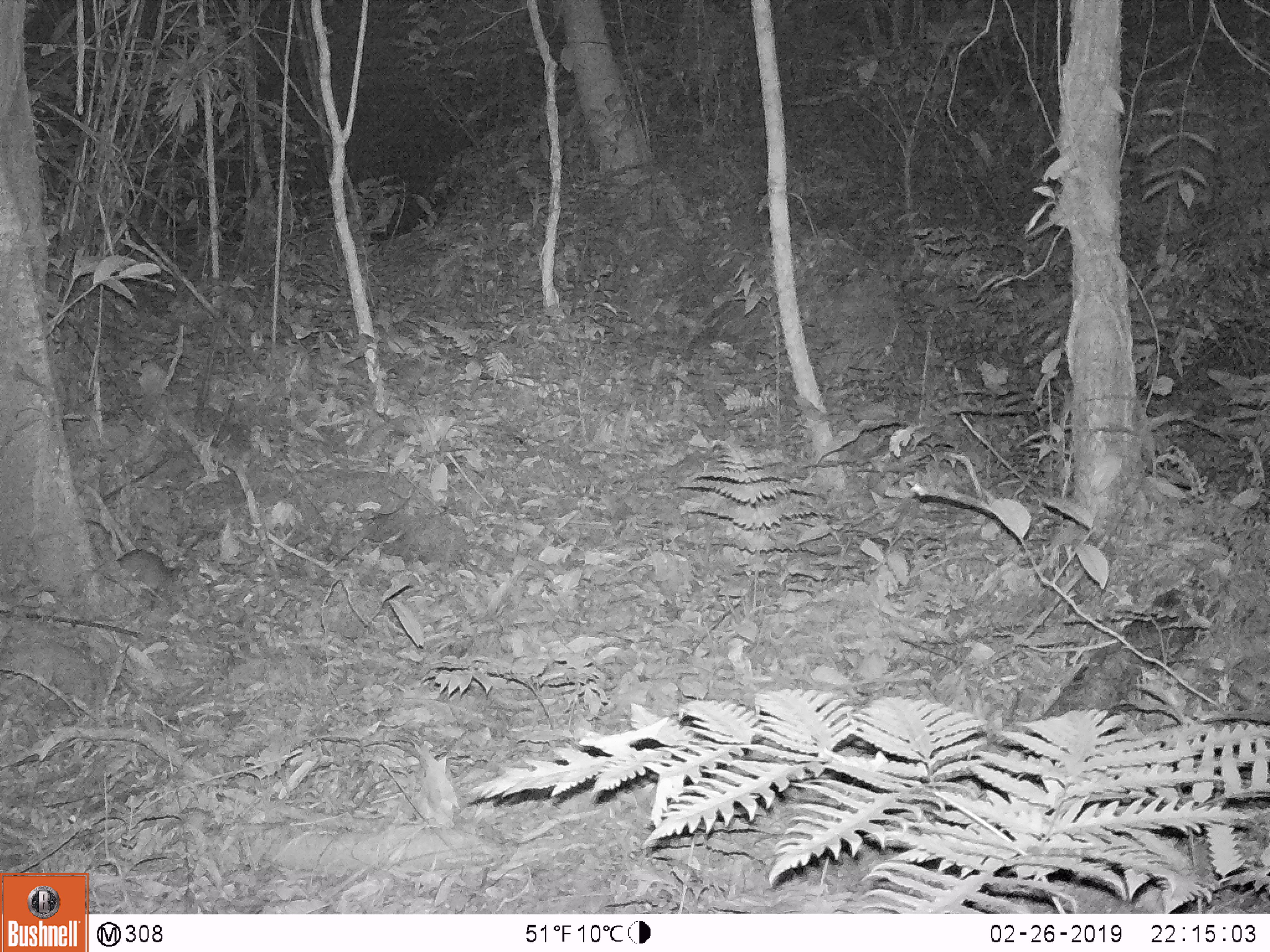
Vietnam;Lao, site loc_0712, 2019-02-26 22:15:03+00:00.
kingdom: Animalia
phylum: Chordata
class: Mammalia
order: Rodentia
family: Muridae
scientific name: Muridae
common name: old-world mice and rats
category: unidentified murid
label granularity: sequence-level